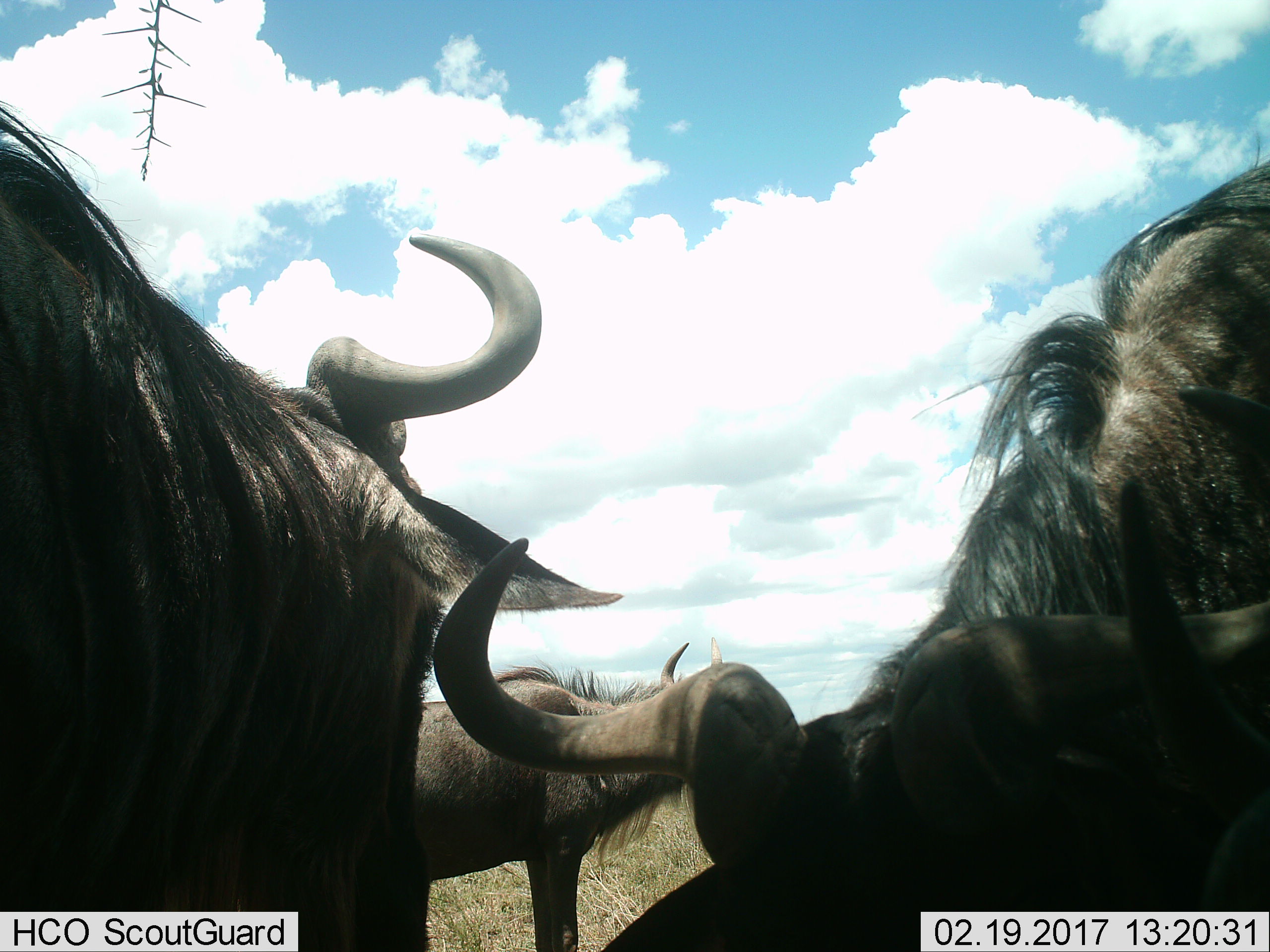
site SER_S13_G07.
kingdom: Animalia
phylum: Chordata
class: Mammalia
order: Artiodactyla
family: Bovidae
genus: Connochaetes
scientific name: Connochaetes taurinus taurinus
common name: blue wildebeest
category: wildebeestblue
Wildebeestblue (blue wildebeest) (Connochaetes taurinus taurinus), count 4. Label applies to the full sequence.